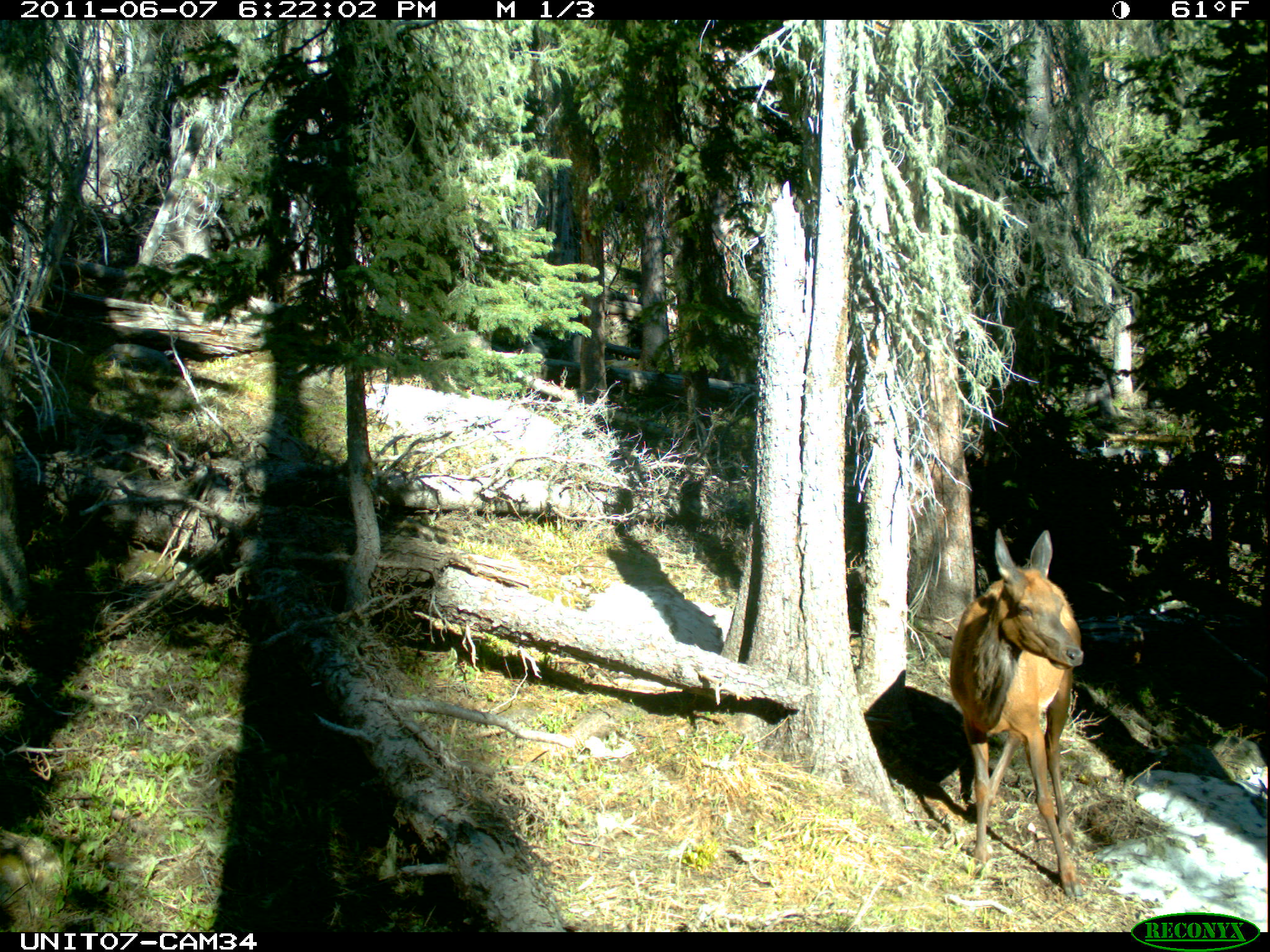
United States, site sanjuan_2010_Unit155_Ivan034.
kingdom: Animalia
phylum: Chordata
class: Mammalia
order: Artiodactyla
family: Cervidae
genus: Cervus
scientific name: Cervus elaphus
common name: red deer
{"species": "Cervus elaphus (red deer)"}